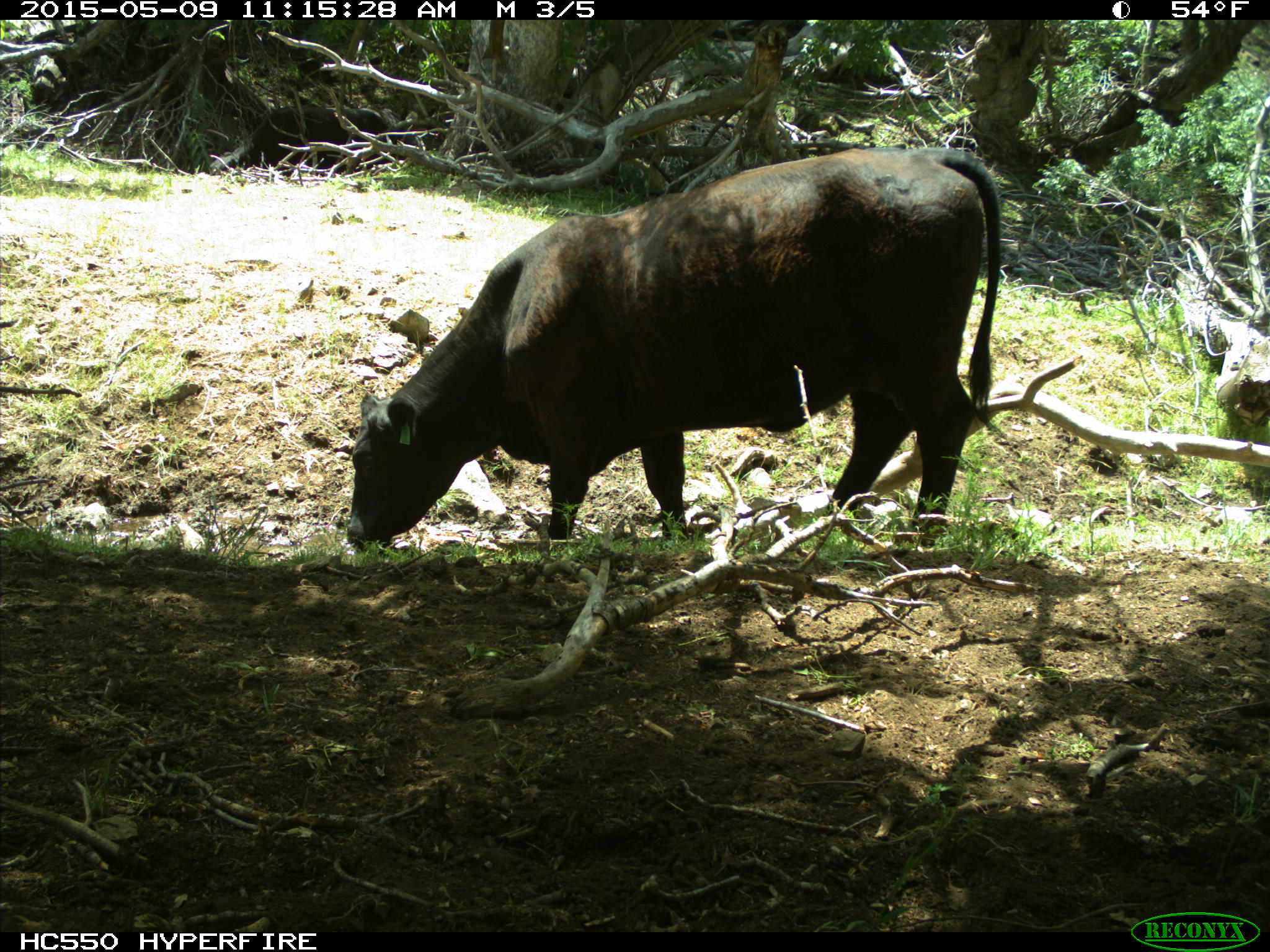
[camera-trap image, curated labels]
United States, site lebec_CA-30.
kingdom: Animalia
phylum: Chordata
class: Mammalia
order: Artiodactyla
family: Bovidae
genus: Bos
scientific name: Bos taurus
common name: domestic cow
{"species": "Bos taurus (domestic cow)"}